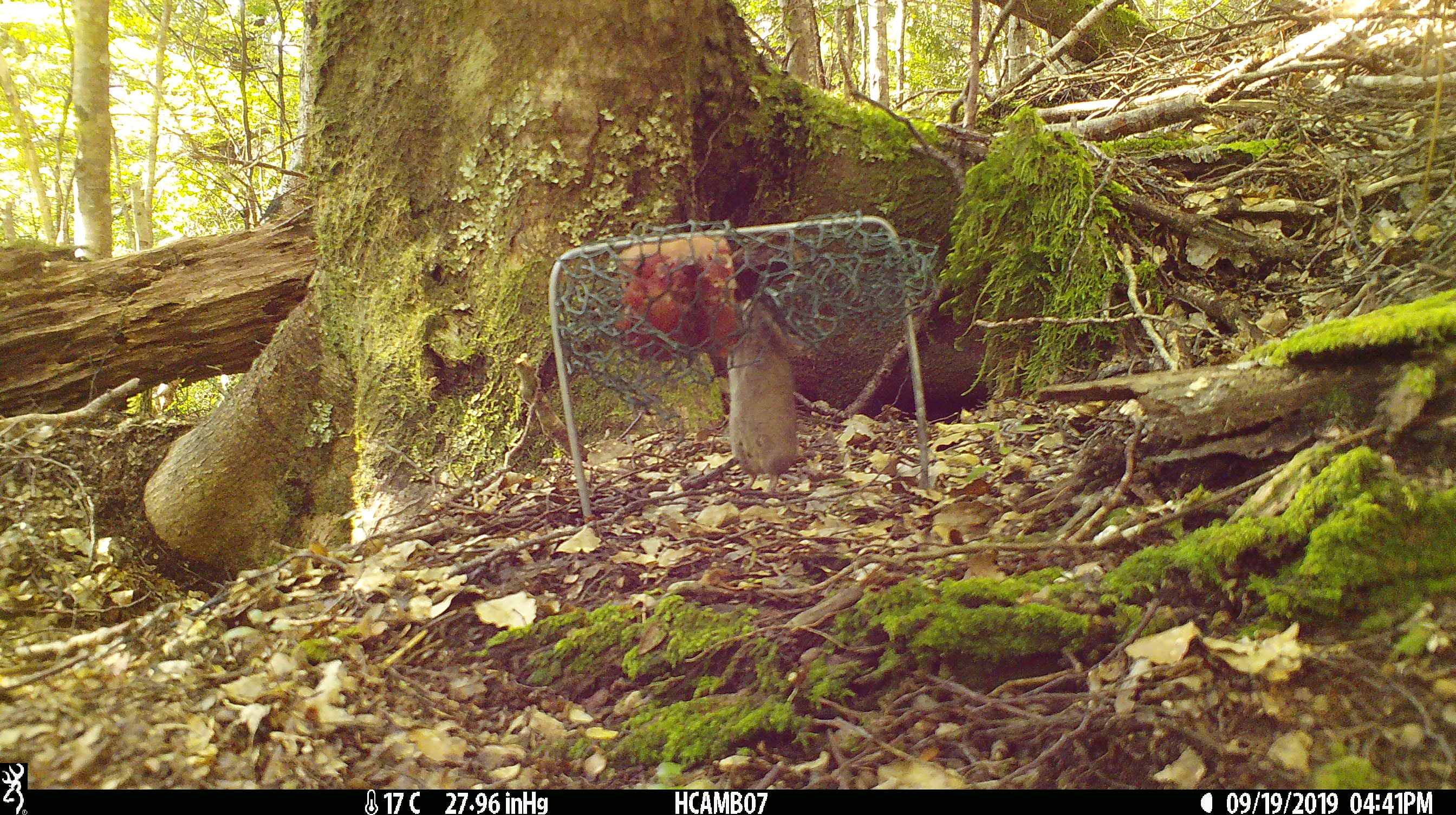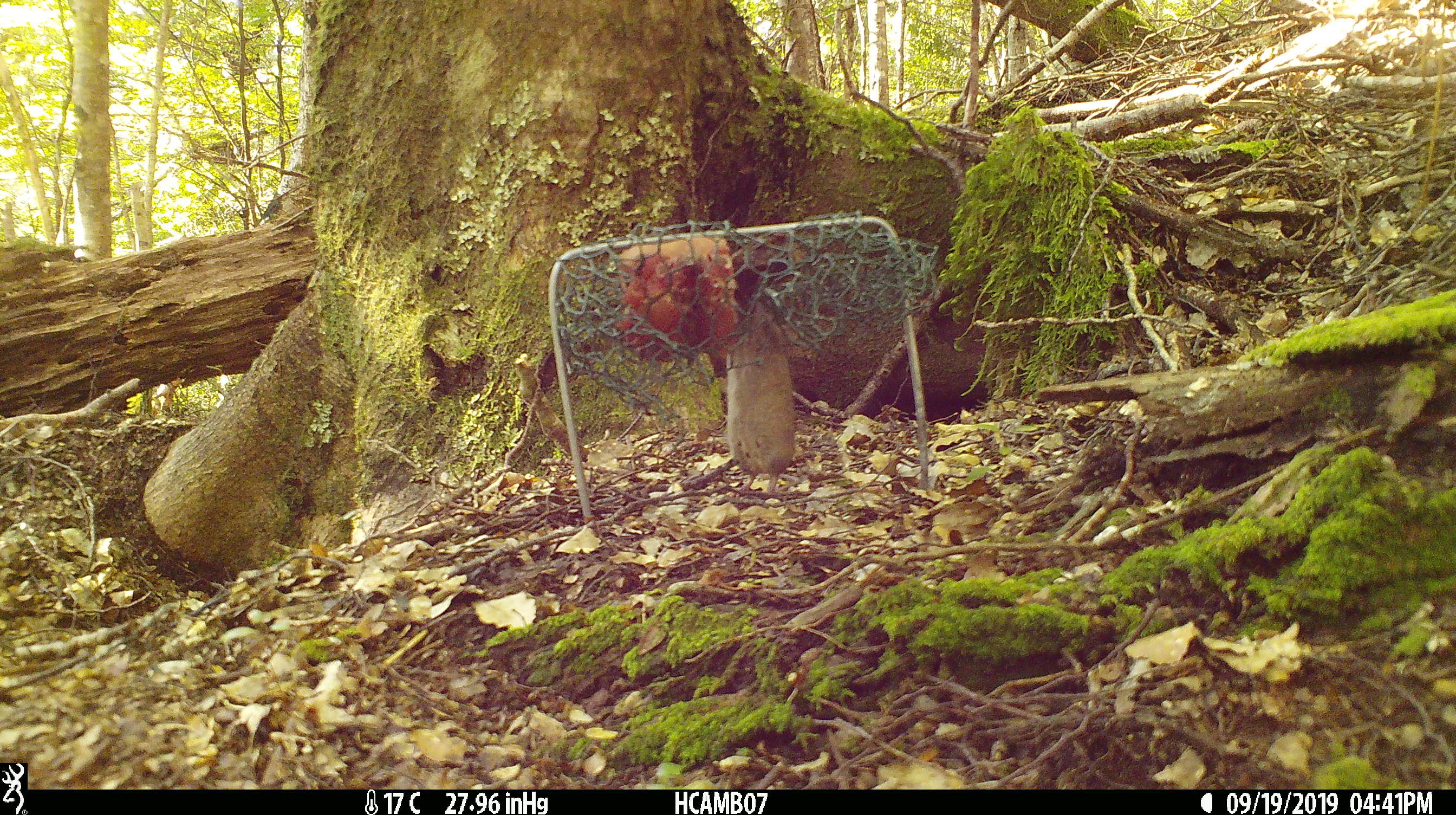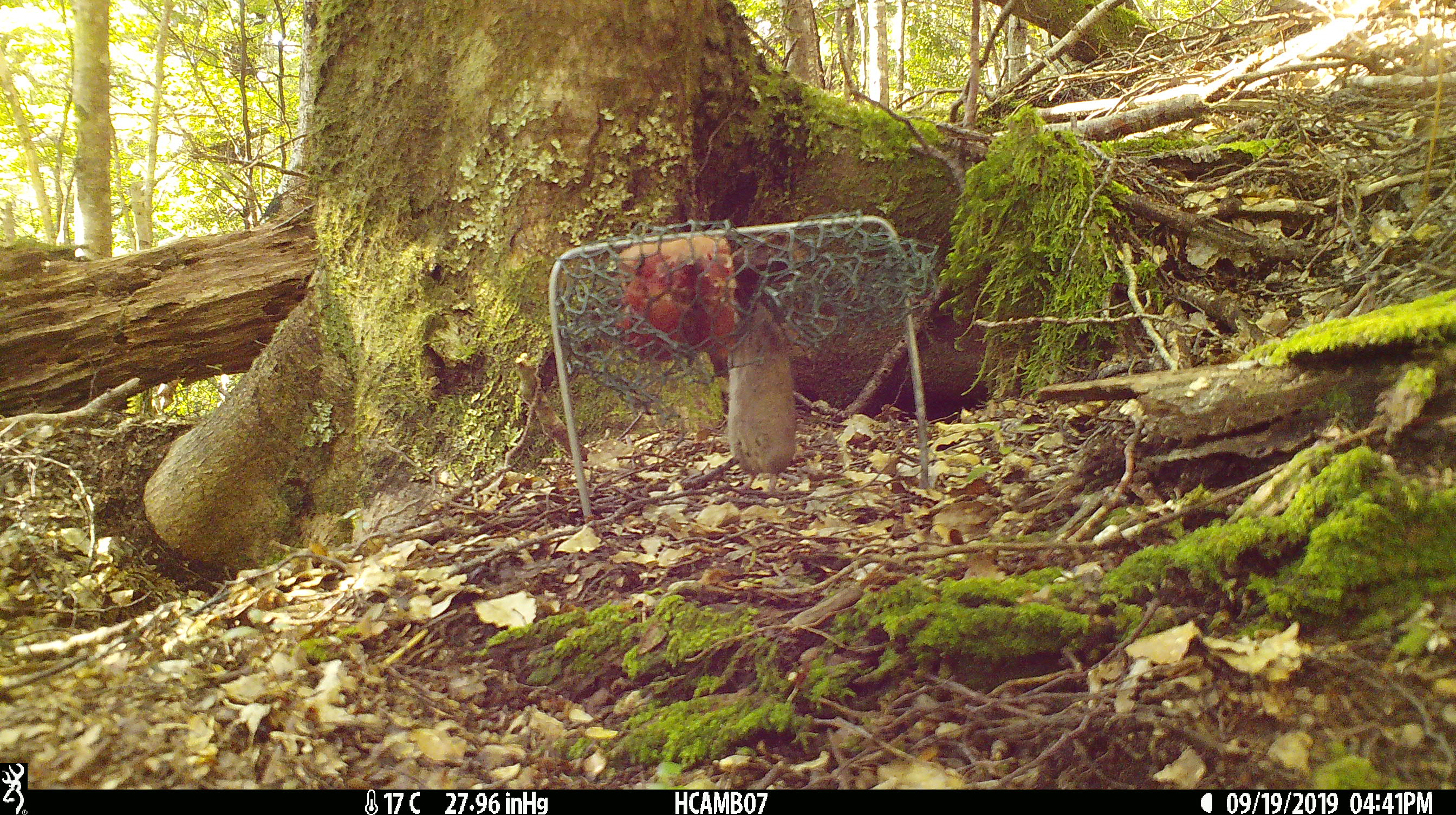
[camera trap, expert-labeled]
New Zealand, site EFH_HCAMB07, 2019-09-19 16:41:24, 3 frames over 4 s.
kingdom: Animalia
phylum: Chordata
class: Mammalia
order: Rodentia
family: Muridae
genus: Mus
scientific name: Mus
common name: mouse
Mouse (Mus).